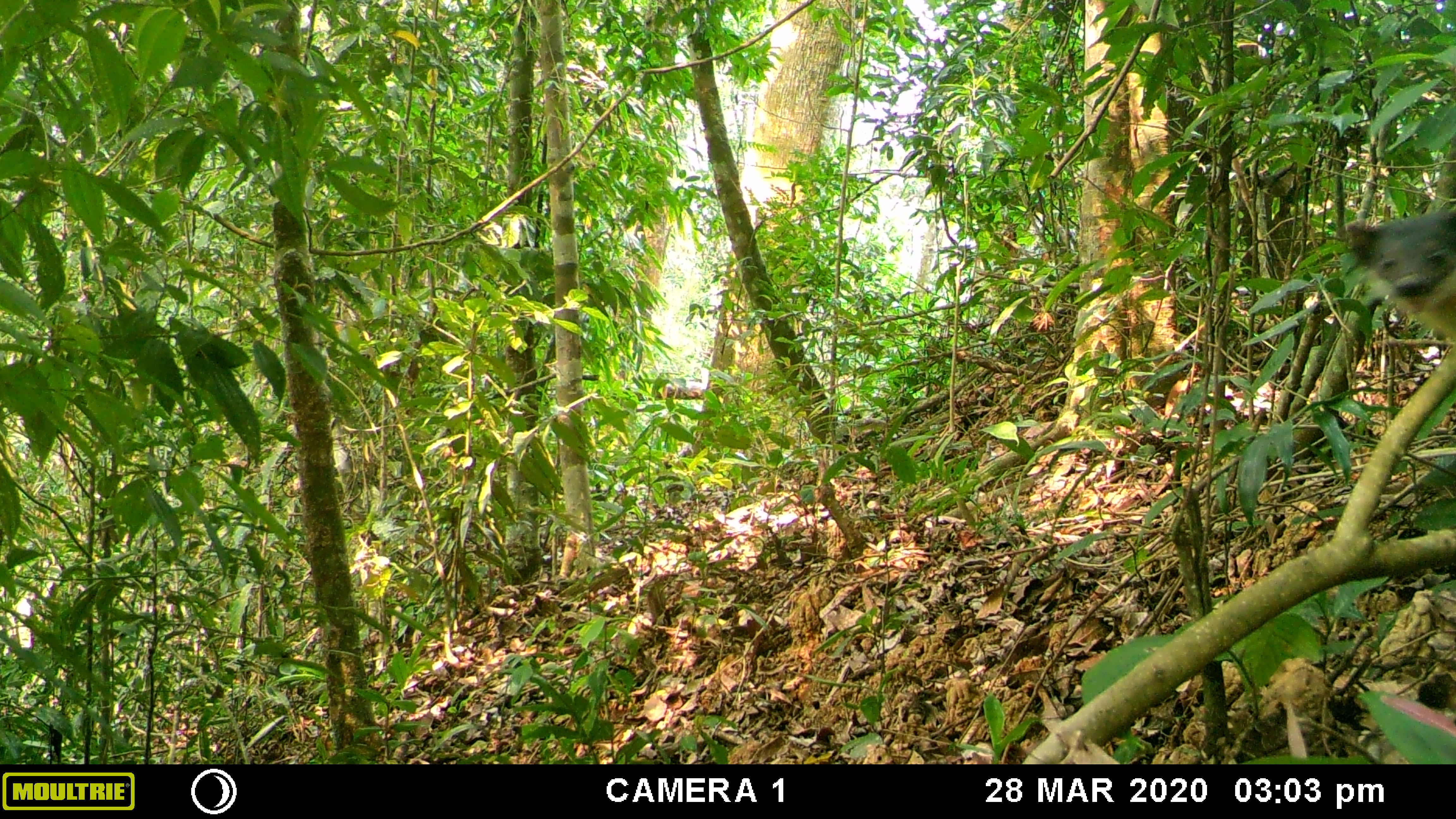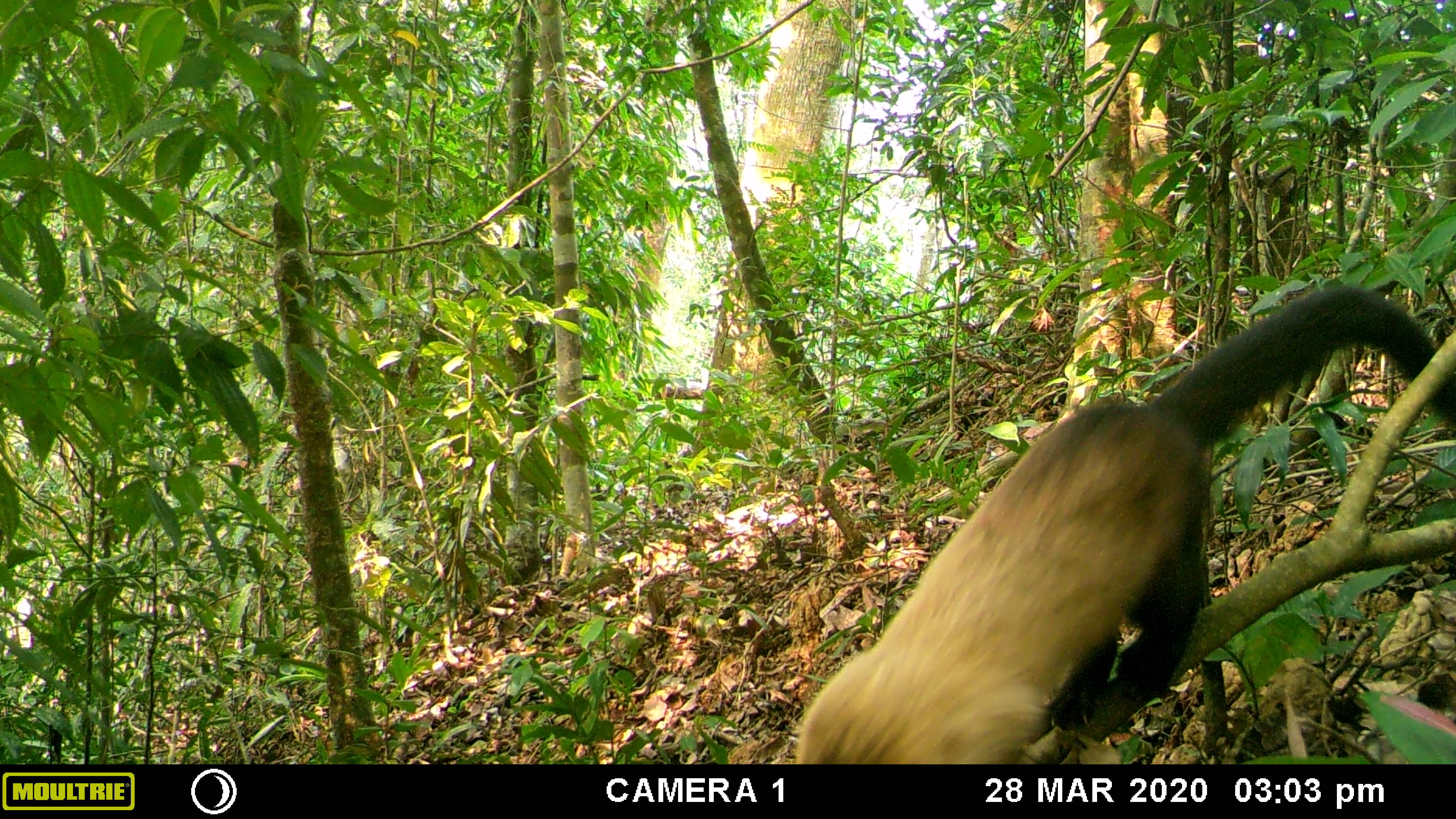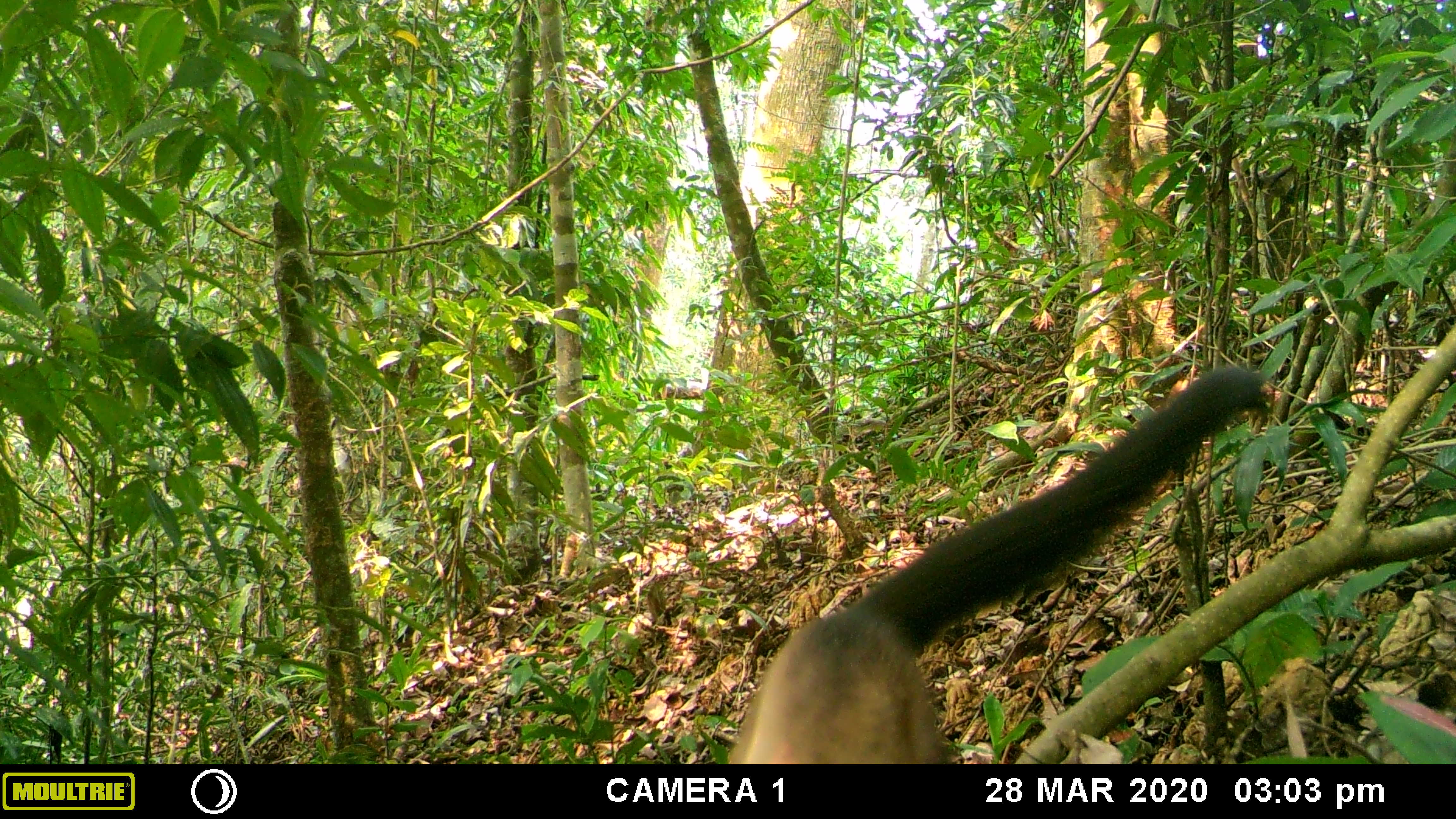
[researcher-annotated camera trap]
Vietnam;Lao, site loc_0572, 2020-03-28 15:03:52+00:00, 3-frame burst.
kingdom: Animalia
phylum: Chordata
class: Mammalia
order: Carnivora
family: Mustelidae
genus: Martes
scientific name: Martes flavigula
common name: yellow-throated marten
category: yellow throated marten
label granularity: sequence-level